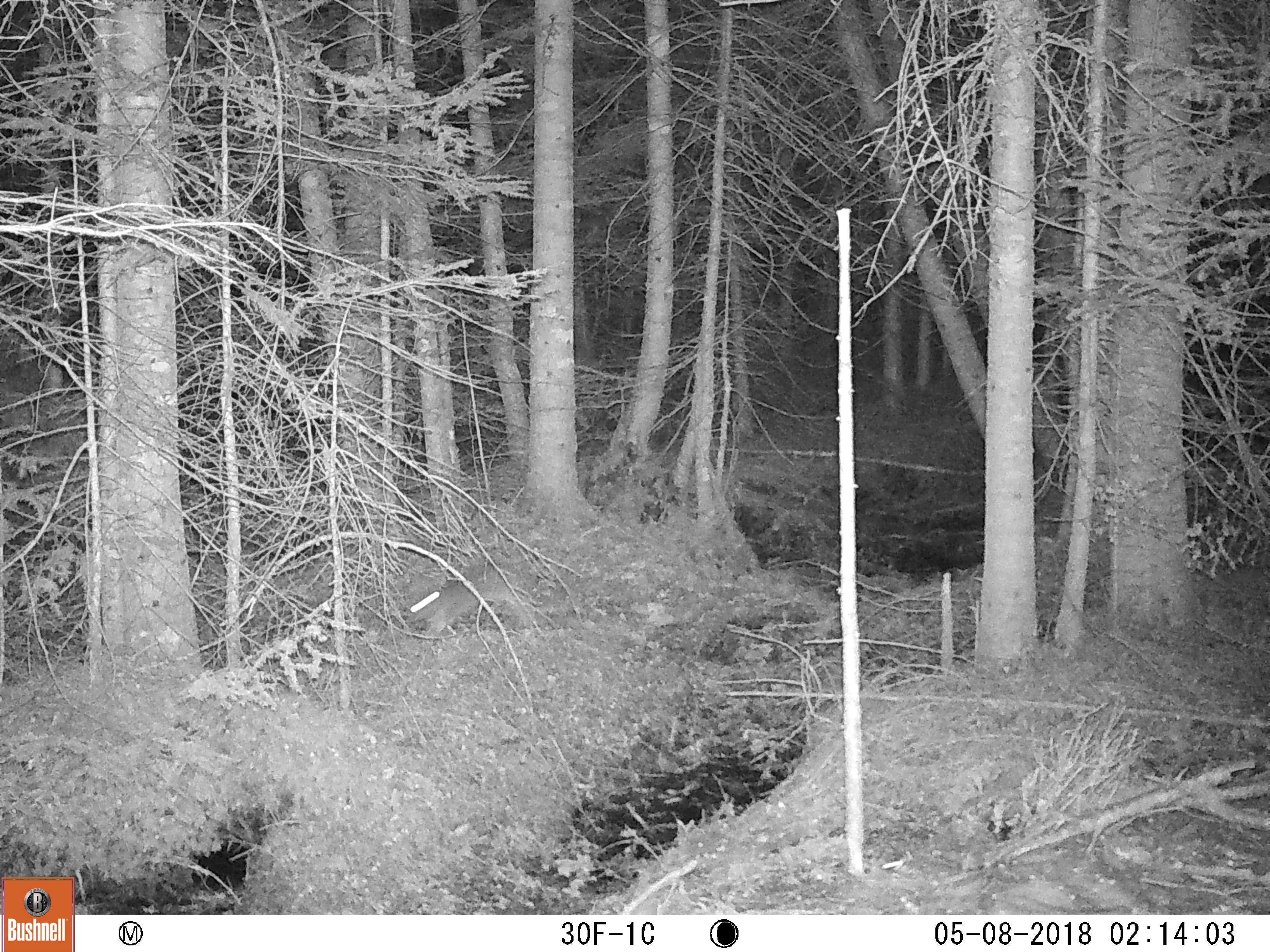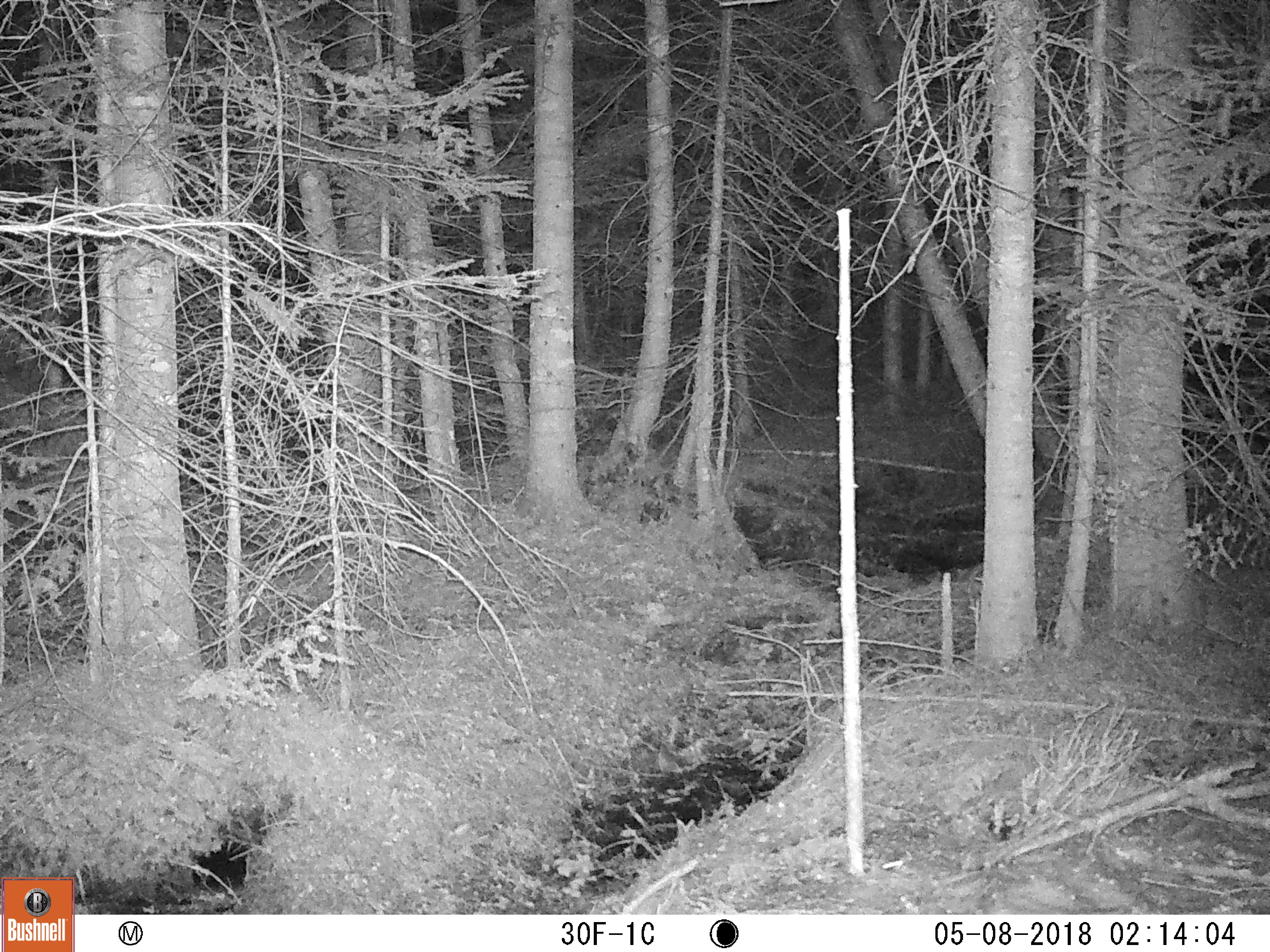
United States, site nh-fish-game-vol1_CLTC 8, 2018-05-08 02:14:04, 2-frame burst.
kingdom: Animalia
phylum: Chordata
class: Mammalia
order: Lagomorpha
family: Leporidae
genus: Lepus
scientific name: Lepus americanus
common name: snowshoe hare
Snowshoe hare (Lepus americanus).